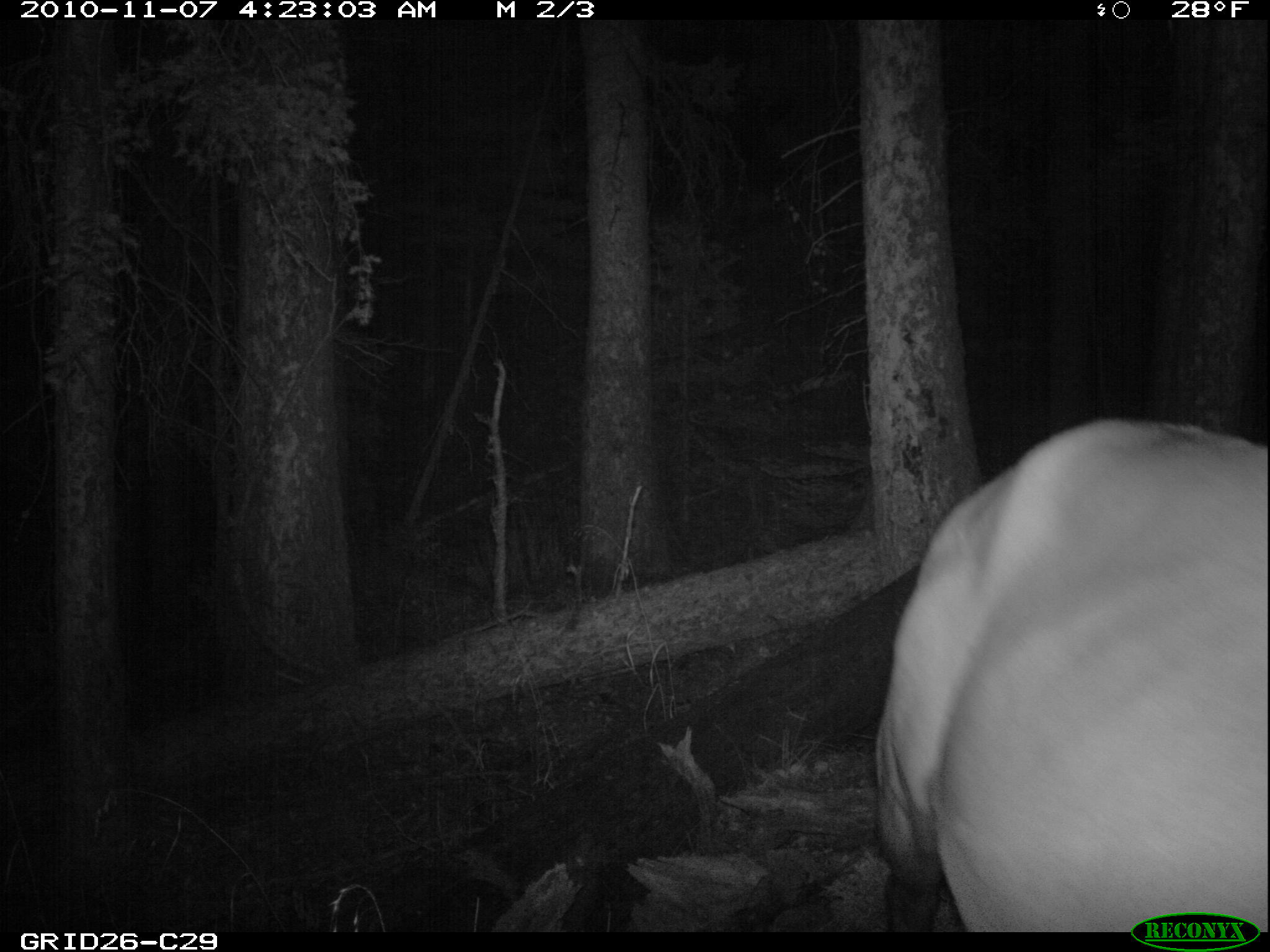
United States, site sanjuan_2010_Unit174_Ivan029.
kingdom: Animalia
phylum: Chordata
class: Mammalia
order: Artiodactyla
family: Cervidae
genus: Cervus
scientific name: Cervus elaphus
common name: red deer